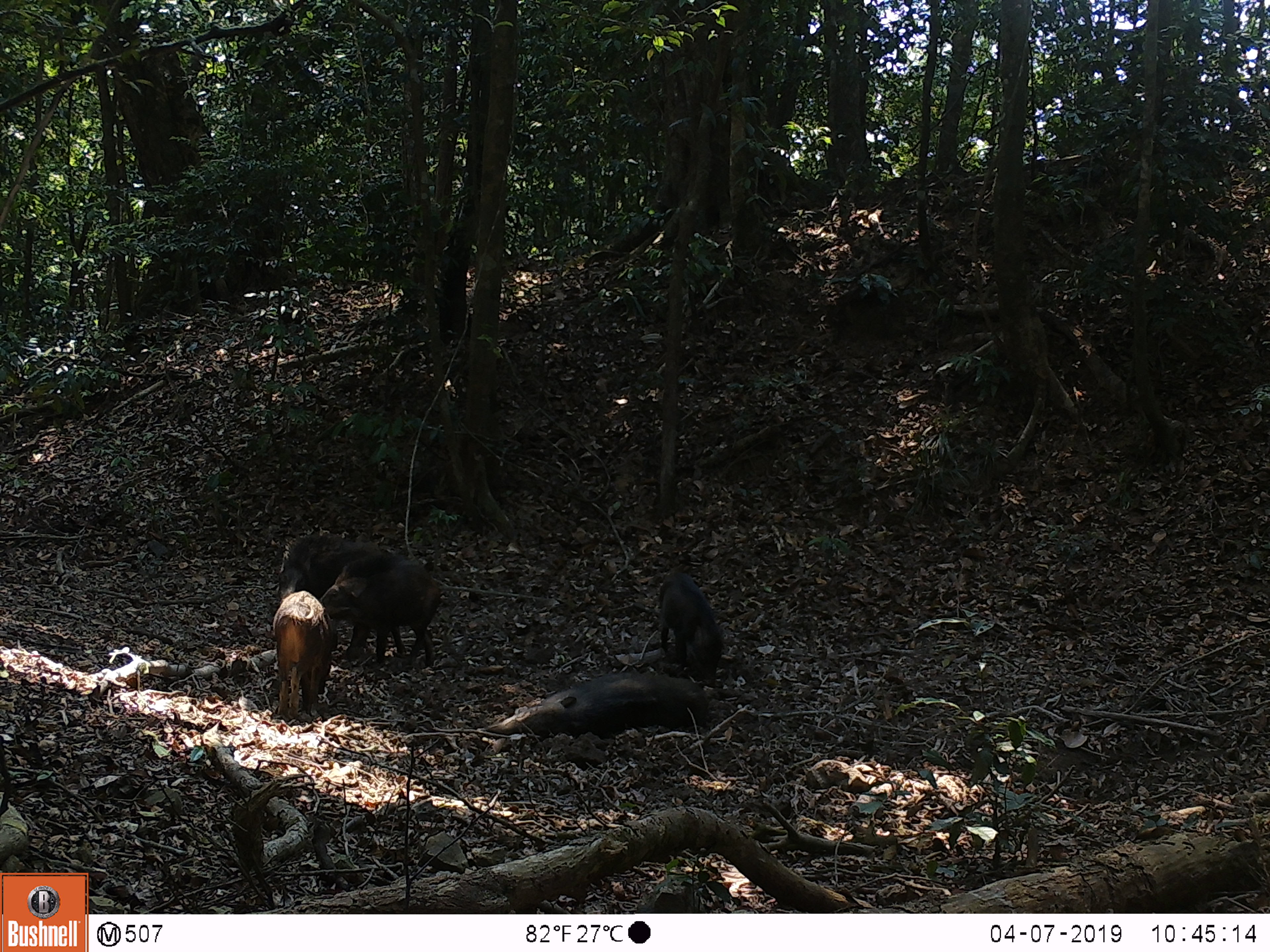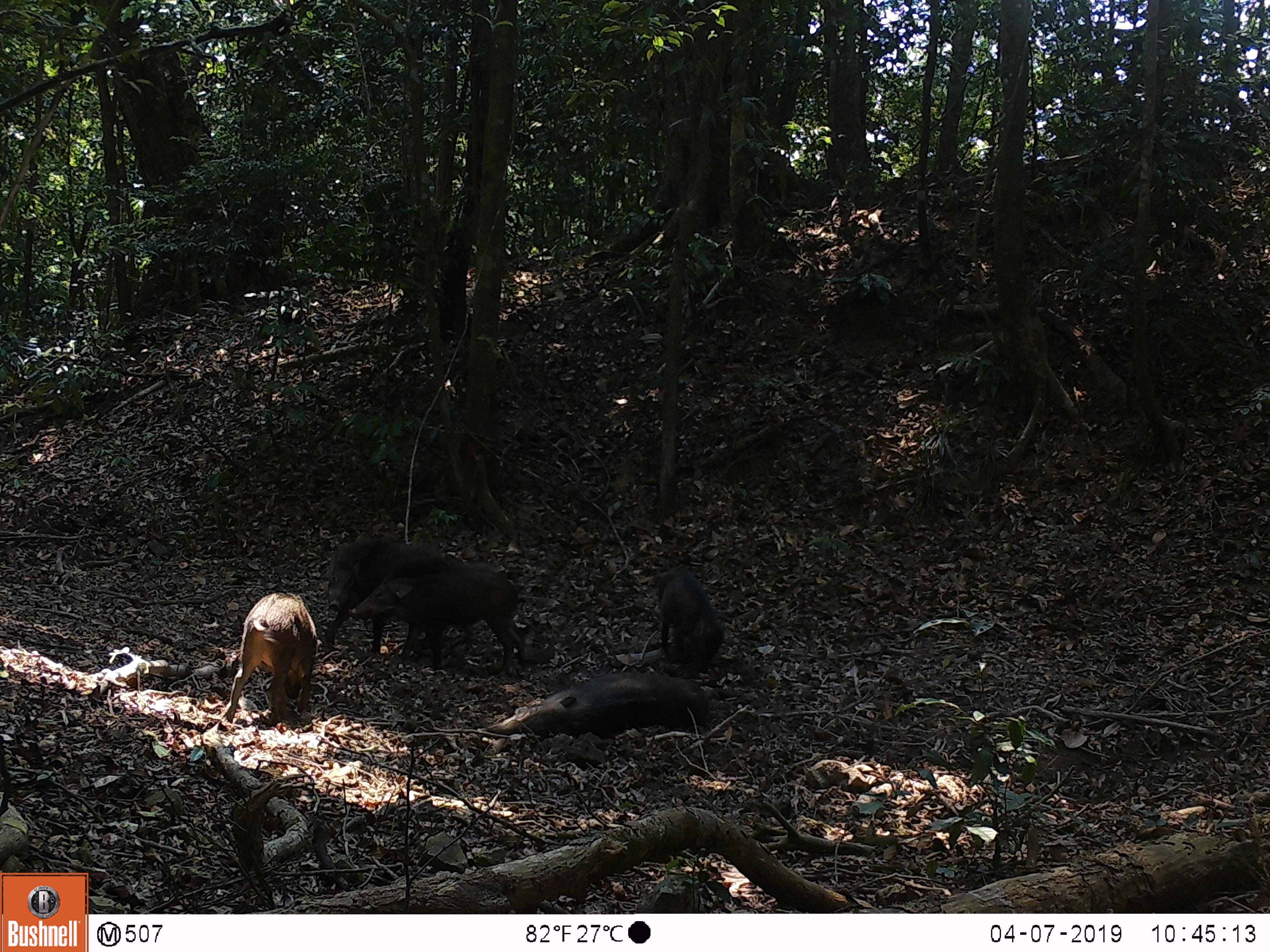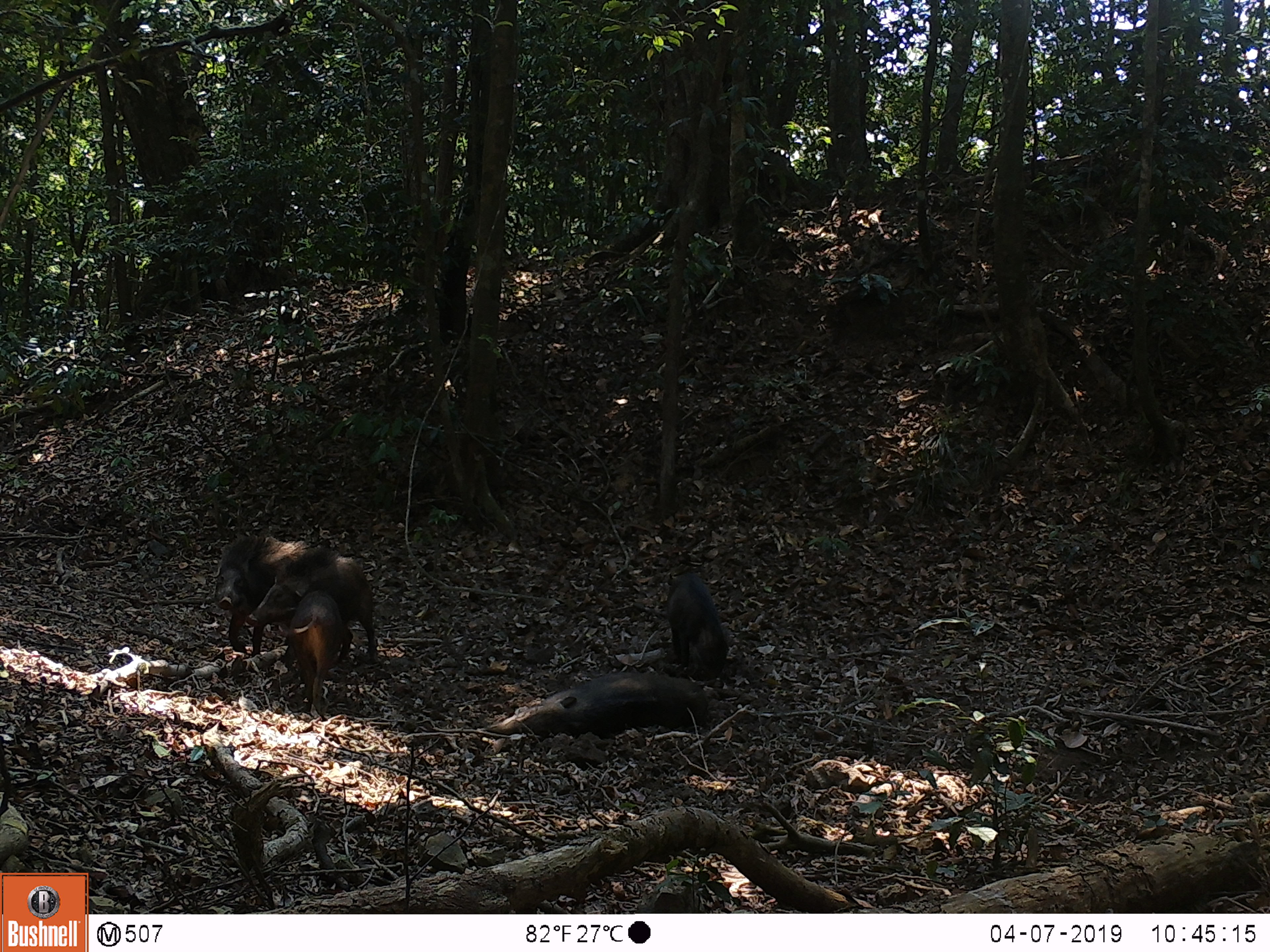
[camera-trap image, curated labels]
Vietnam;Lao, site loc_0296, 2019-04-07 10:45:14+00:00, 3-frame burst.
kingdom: Animalia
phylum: Chordata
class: Mammalia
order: Artiodactyla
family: Suidae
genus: Sus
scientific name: Sus scrofa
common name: eurasian wild pig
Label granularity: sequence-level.